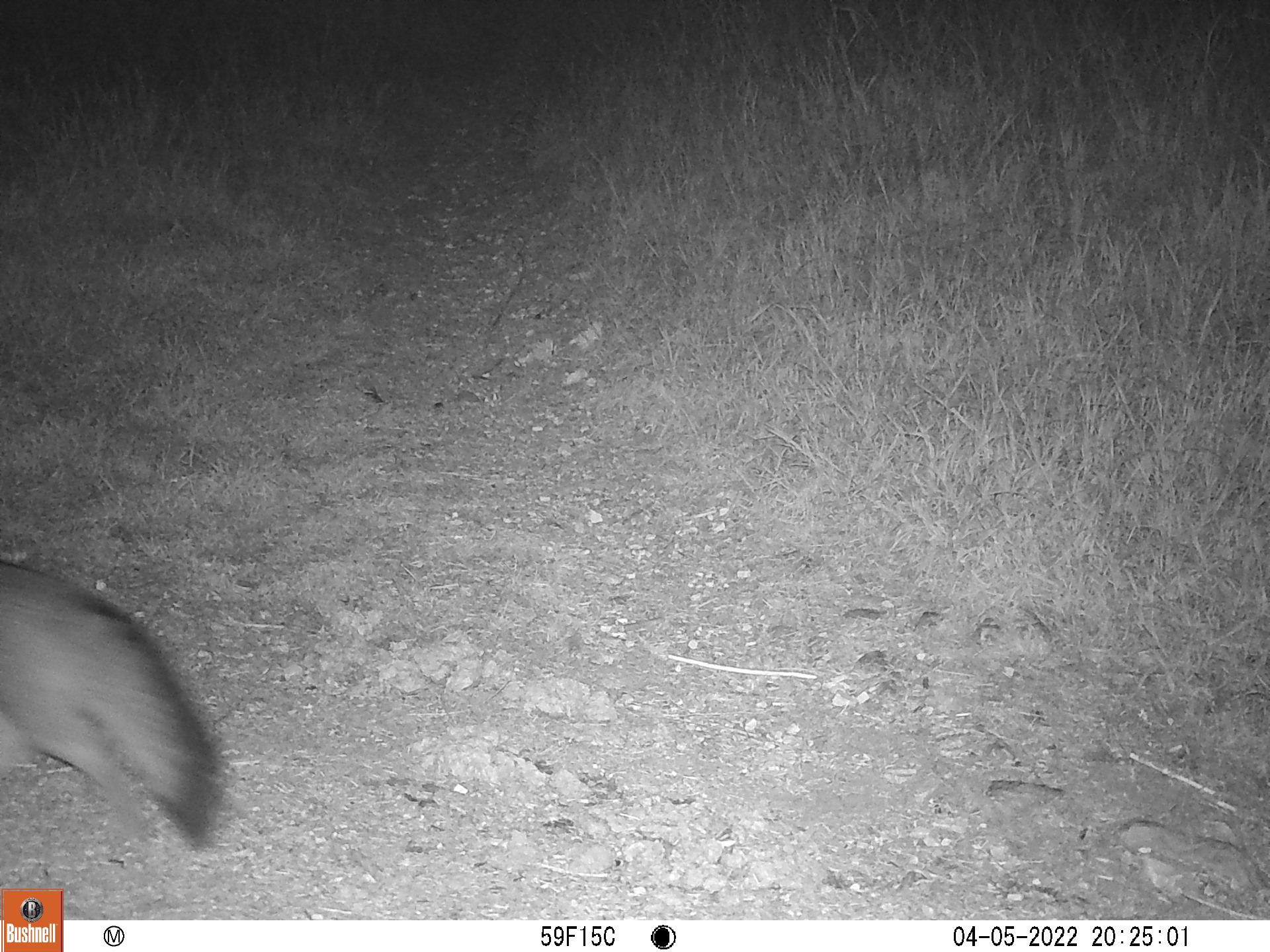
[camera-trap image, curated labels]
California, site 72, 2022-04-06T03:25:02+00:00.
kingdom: Animalia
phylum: Chordata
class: Mammalia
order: Carnivora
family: Canidae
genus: Urocyon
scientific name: Urocyon cinereoargenteus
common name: gray fox